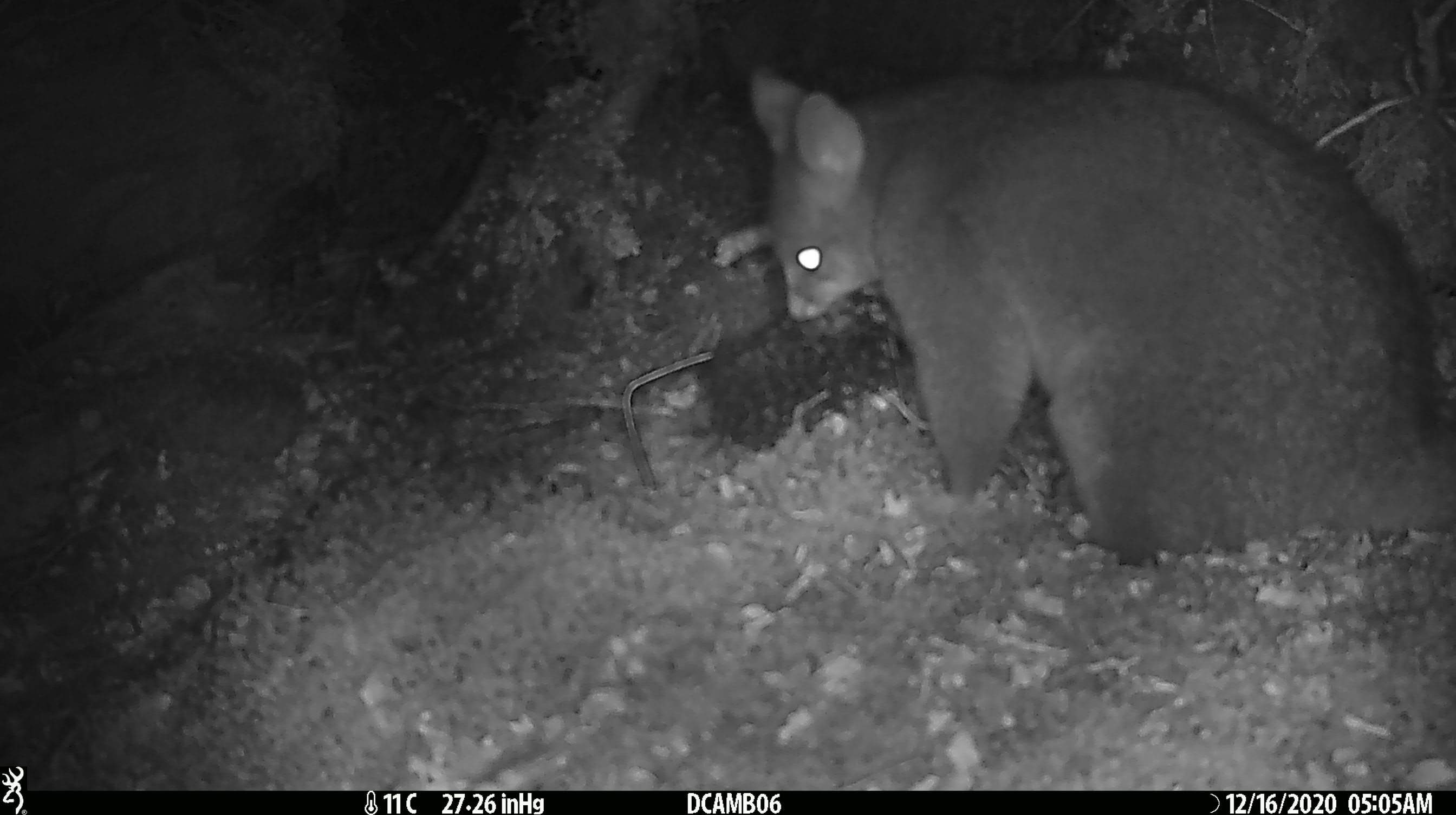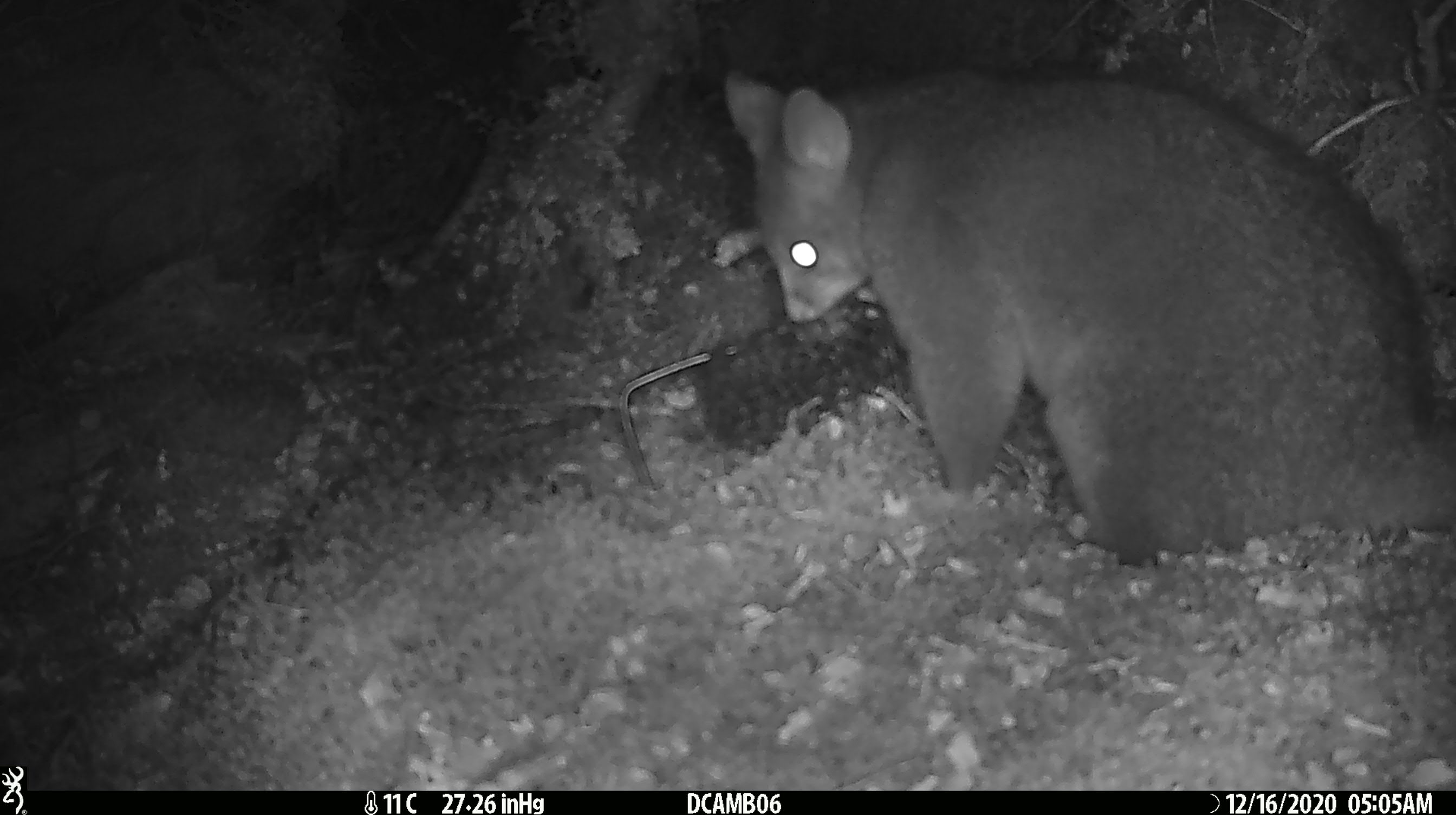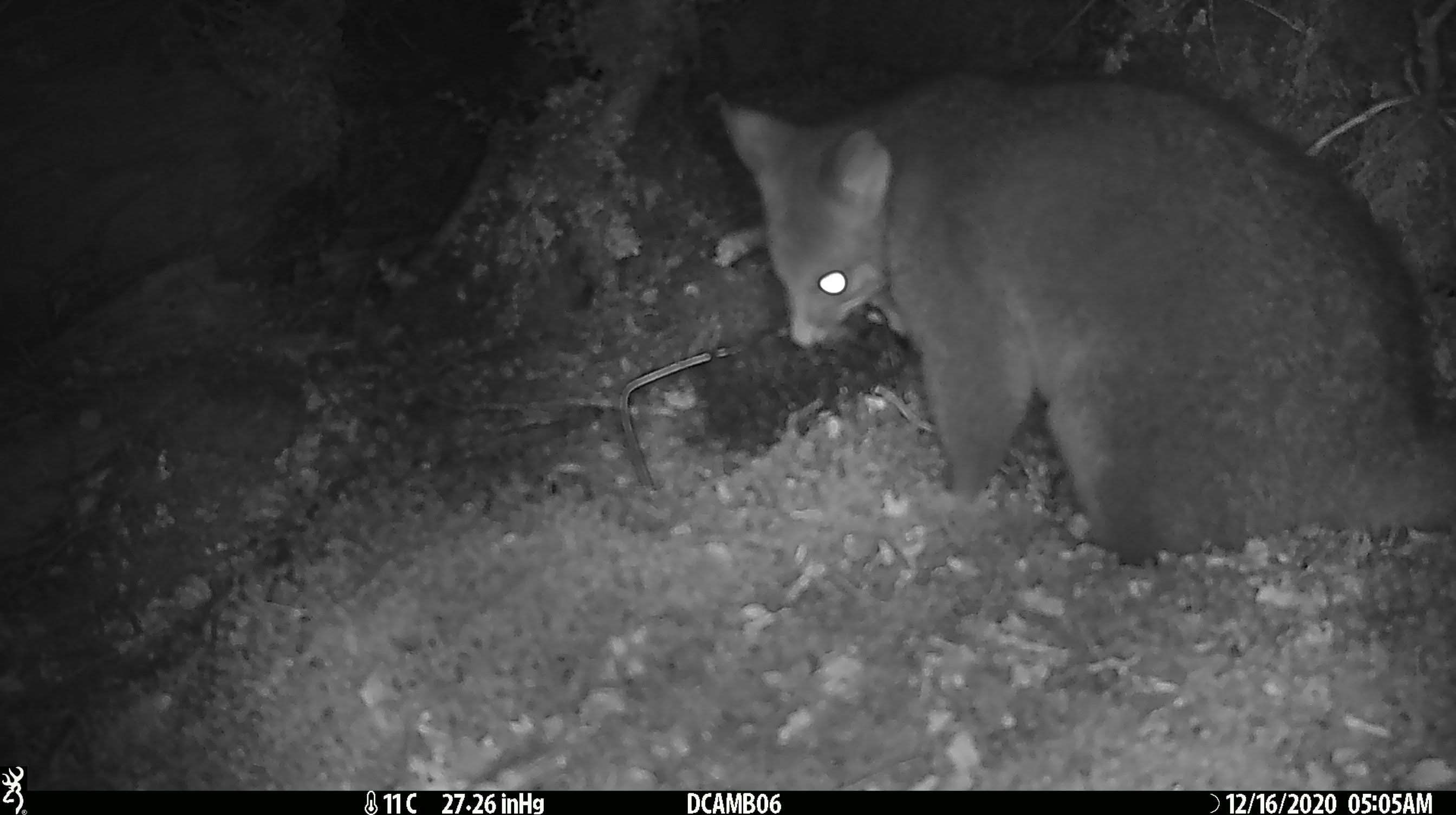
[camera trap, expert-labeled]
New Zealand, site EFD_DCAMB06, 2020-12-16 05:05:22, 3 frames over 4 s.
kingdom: Animalia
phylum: Chordata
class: Mammalia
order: Diprotodontia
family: Phalangeridae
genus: Trichosurus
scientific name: Trichosurus vulpecula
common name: common brushtail possum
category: possum